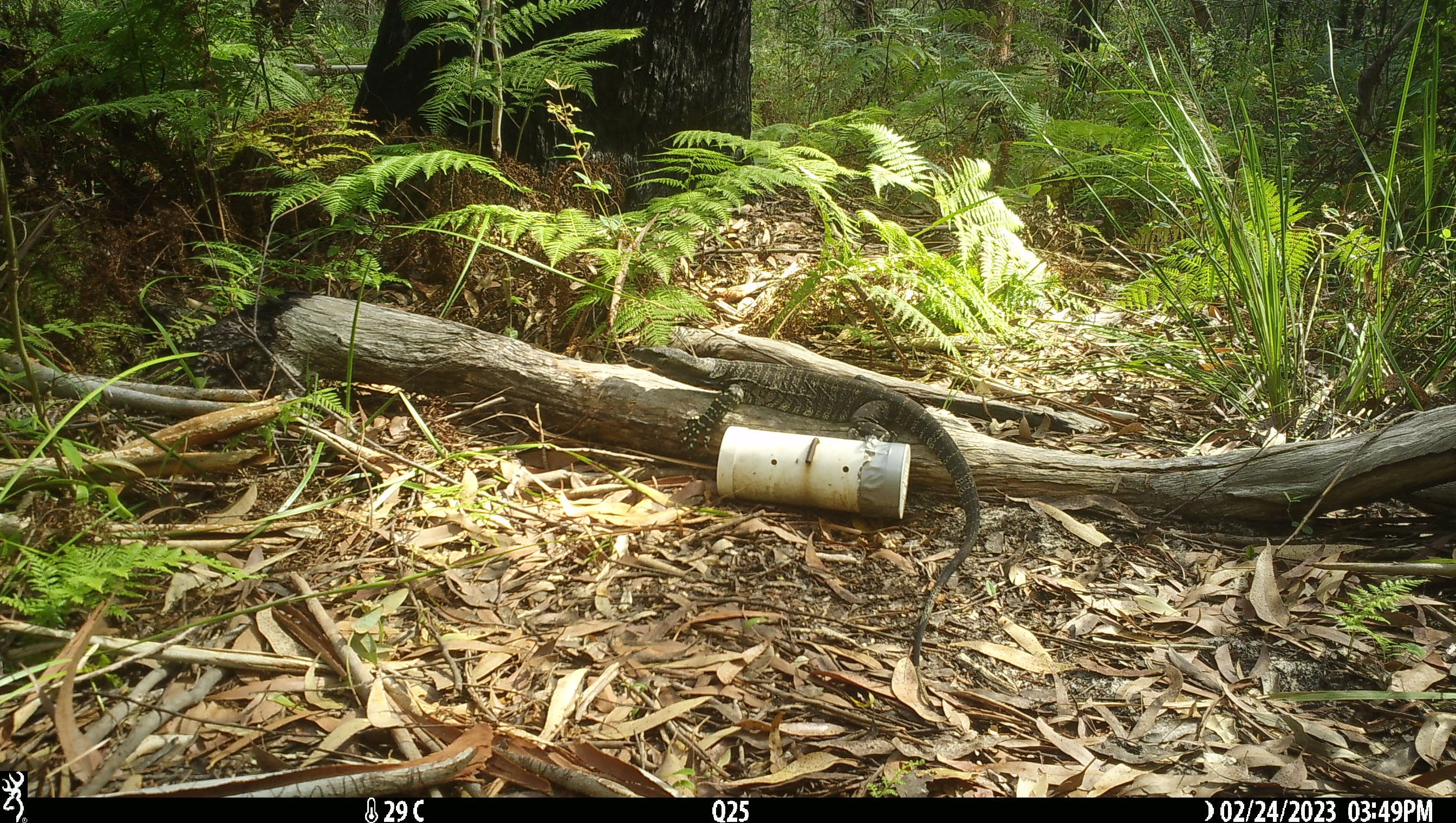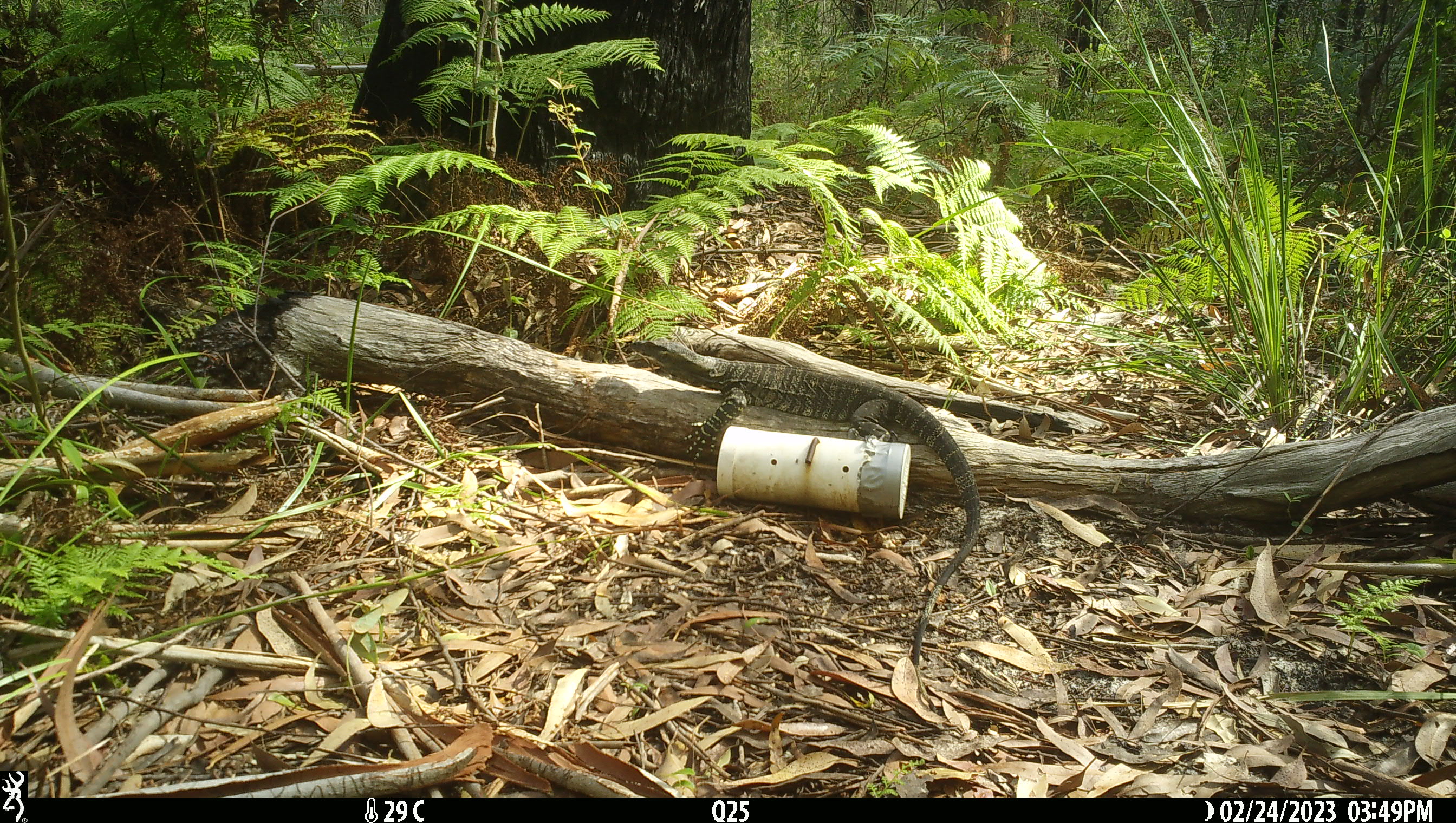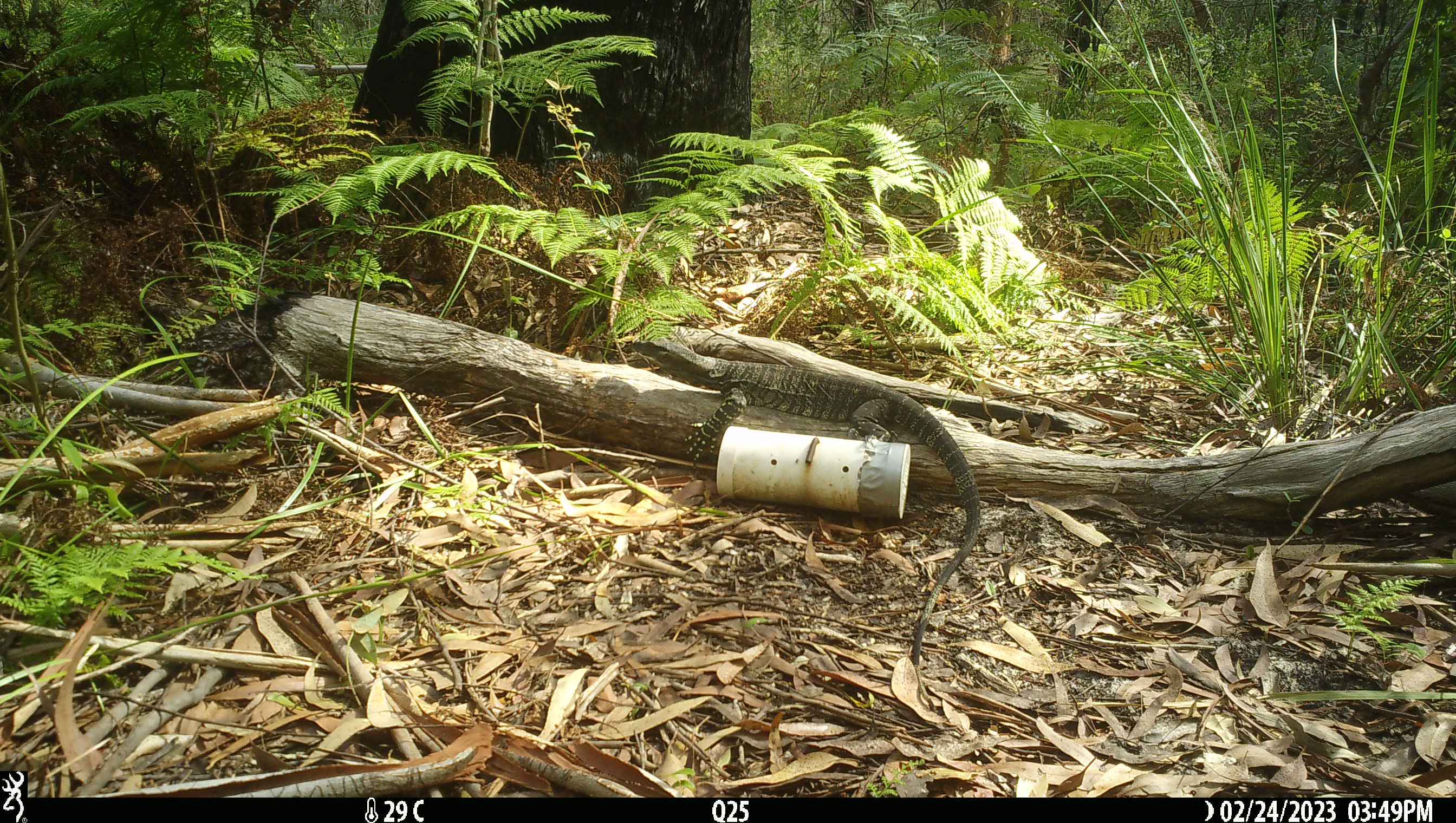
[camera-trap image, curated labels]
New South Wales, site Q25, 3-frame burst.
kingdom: Animalia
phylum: Chordata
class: Reptilia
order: Squamata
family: Varanidae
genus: Varanus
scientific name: Varanus varius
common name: lace monitor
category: goanna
Goanna (lace monitor) (Varanus varius).